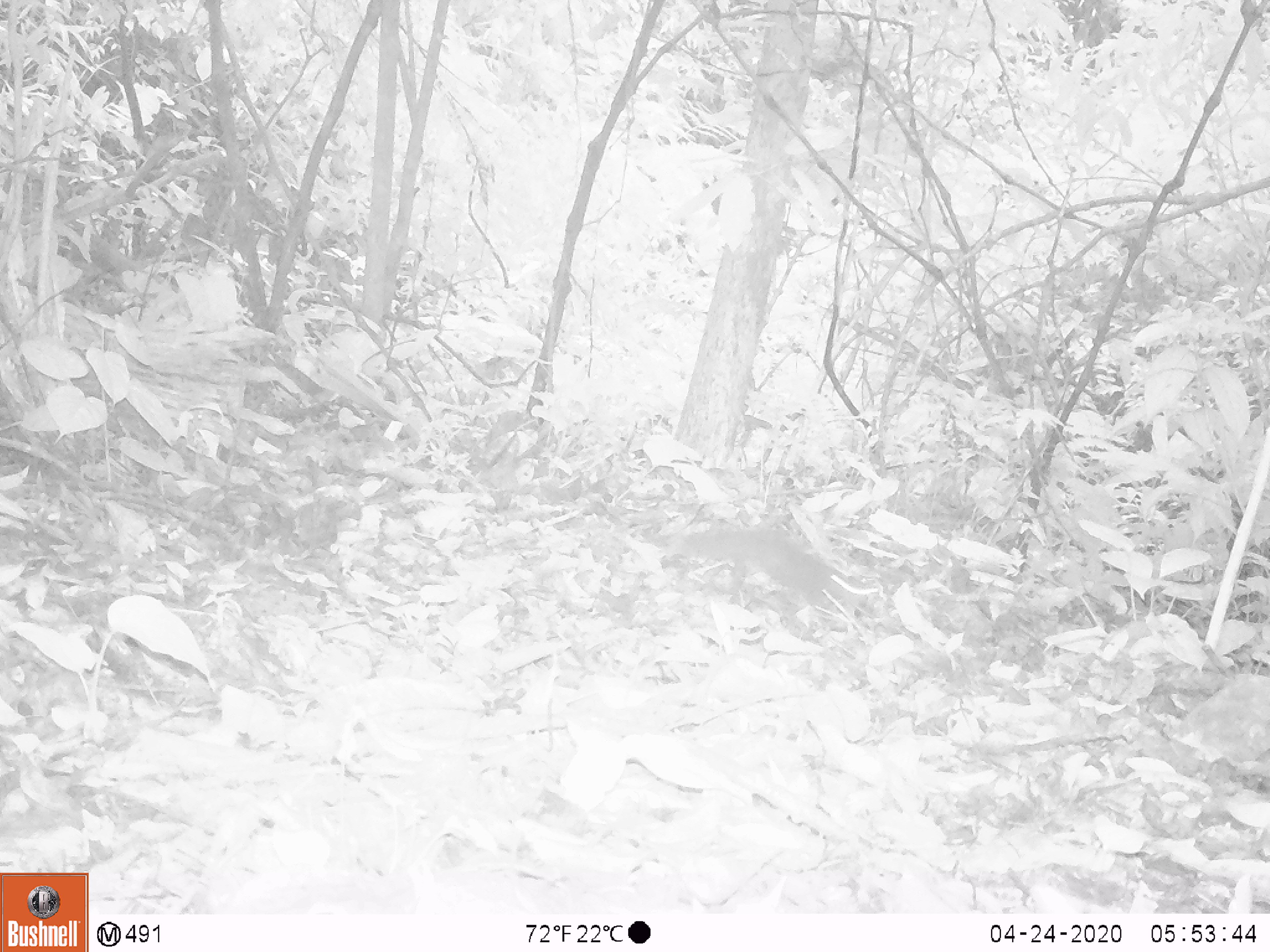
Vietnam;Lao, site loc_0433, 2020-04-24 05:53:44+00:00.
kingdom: Animalia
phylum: Chordata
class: Mammalia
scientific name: Mammalia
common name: mammal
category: unidentified small mammal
Unidentified small mammal (mammal) (Mammalia). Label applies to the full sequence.